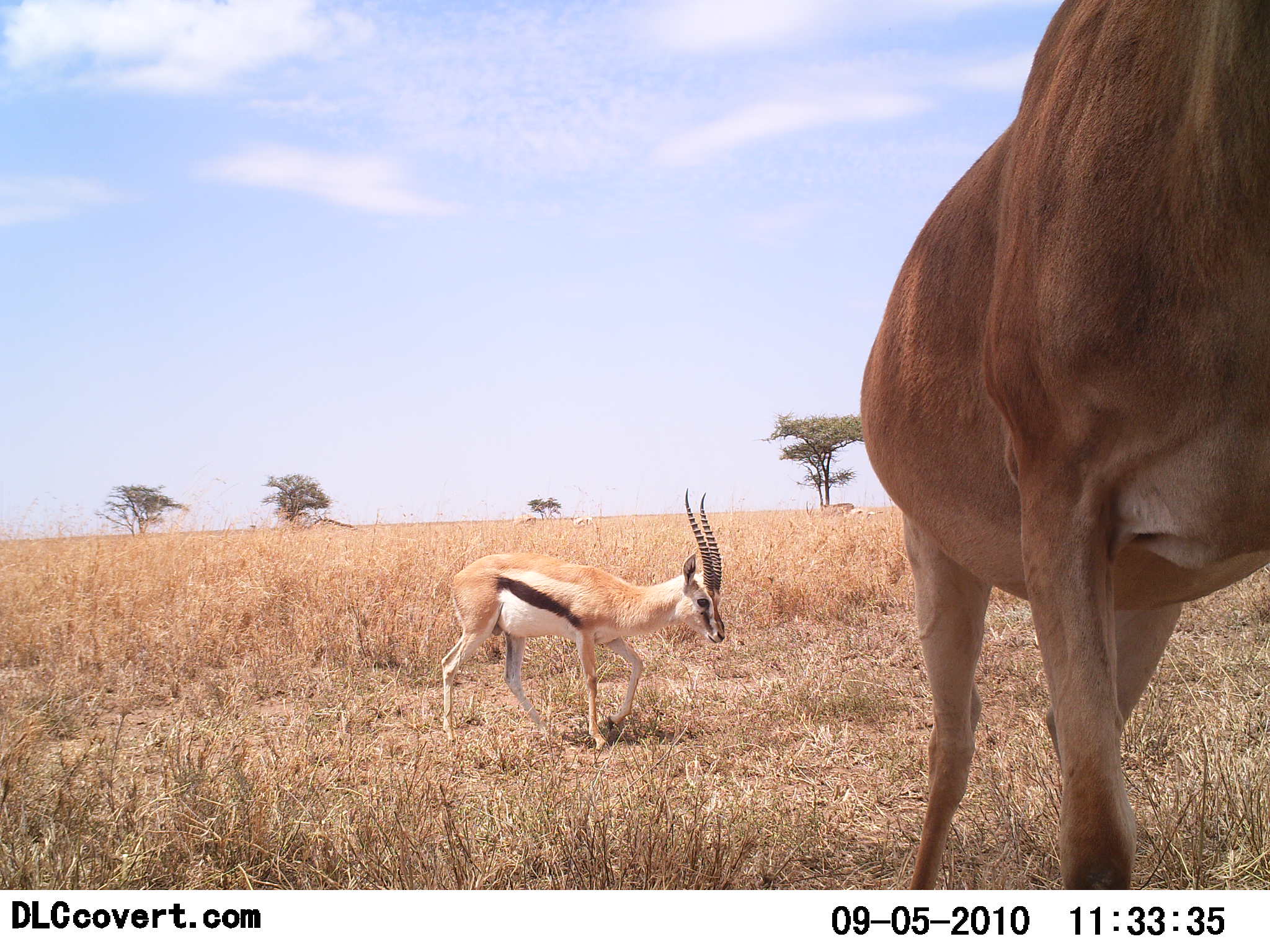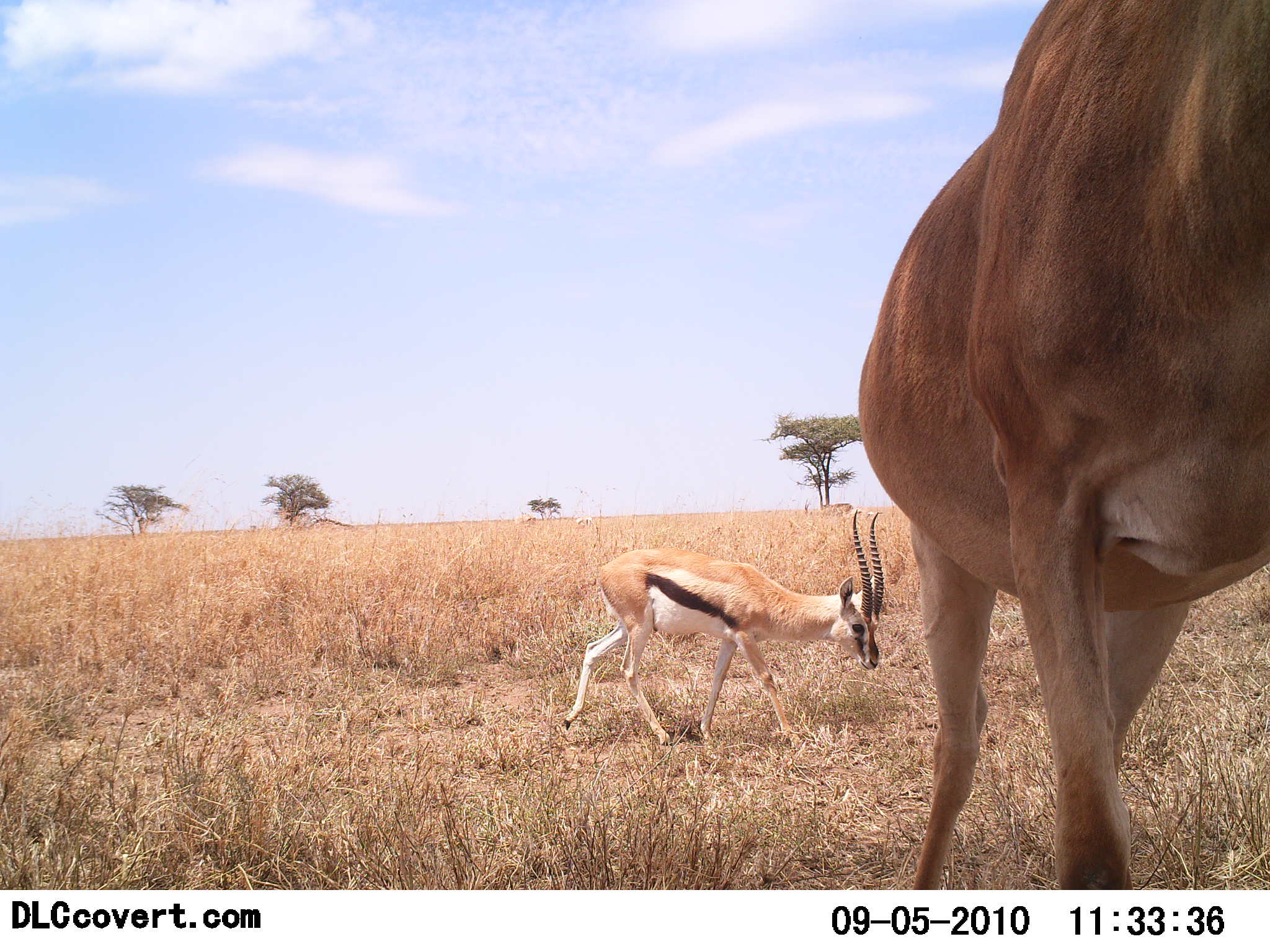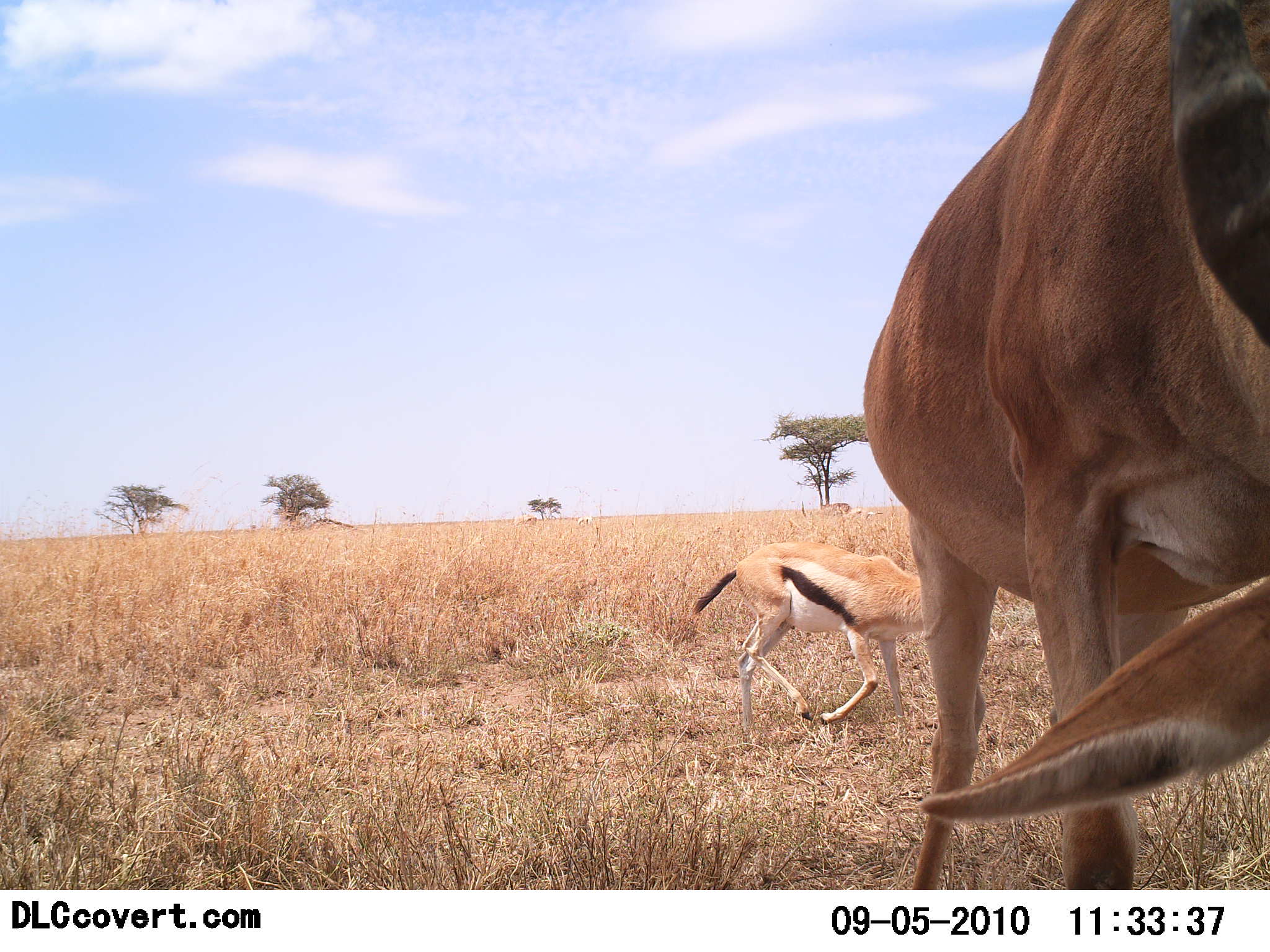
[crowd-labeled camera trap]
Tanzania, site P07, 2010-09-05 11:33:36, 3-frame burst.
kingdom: Animalia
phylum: Chordata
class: Mammalia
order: Artiodactyla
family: Bovidae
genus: Eudorcas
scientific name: Eudorcas thomsonii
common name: thomson's gazelle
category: gazellethomsons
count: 1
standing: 6%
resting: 0%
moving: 94%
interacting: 0%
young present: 0%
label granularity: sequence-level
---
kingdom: Animalia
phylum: Chordata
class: Mammalia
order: Artiodactyla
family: Bovidae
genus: Alcelaphus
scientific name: Alcelaphus buselaphus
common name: hartebeest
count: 1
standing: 58%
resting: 0%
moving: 0%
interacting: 0%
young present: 0%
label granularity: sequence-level